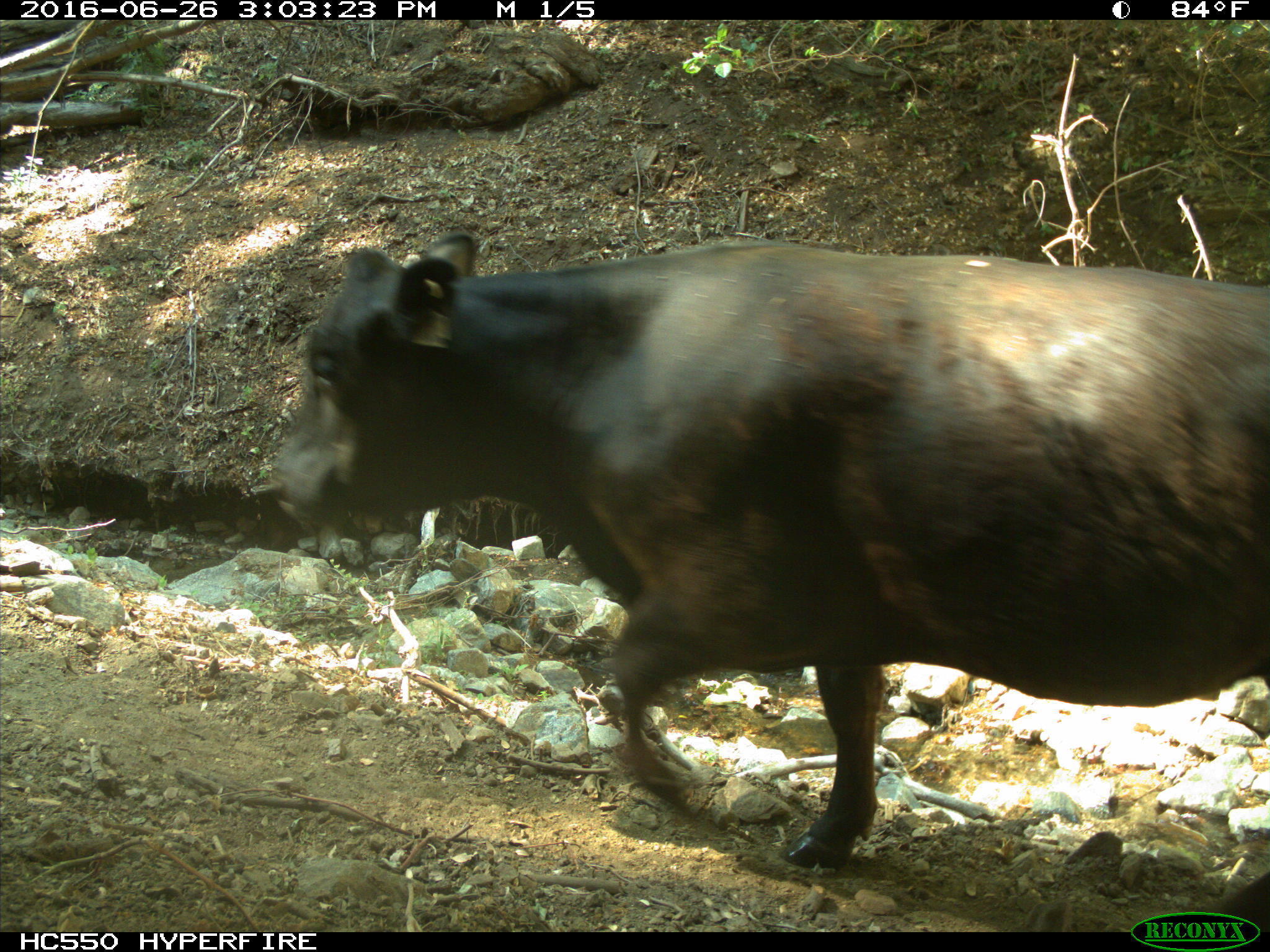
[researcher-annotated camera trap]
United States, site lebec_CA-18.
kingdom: Animalia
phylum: Chordata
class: Mammalia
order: Artiodactyla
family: Bovidae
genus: Bos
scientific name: Bos taurus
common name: domestic cow